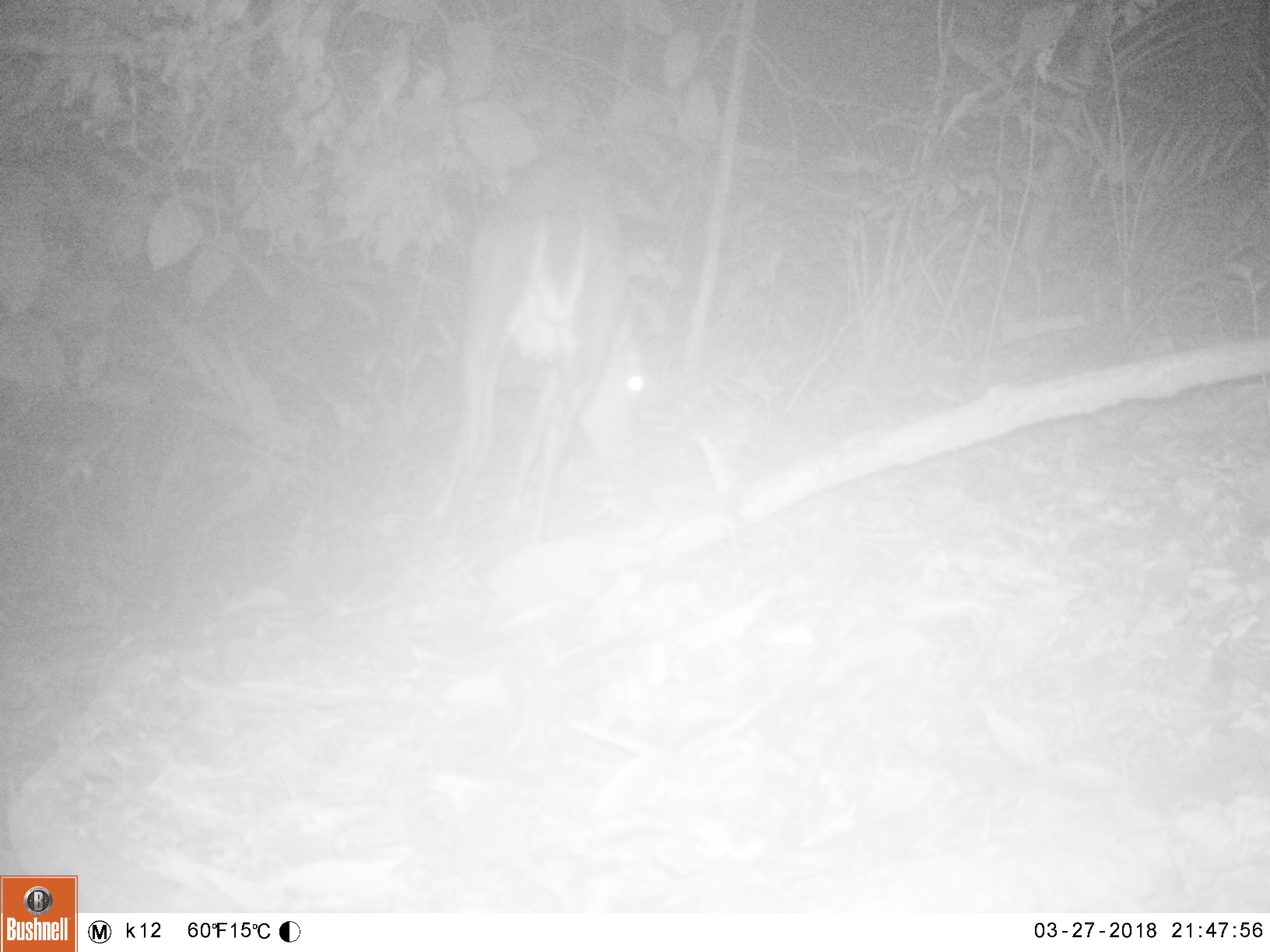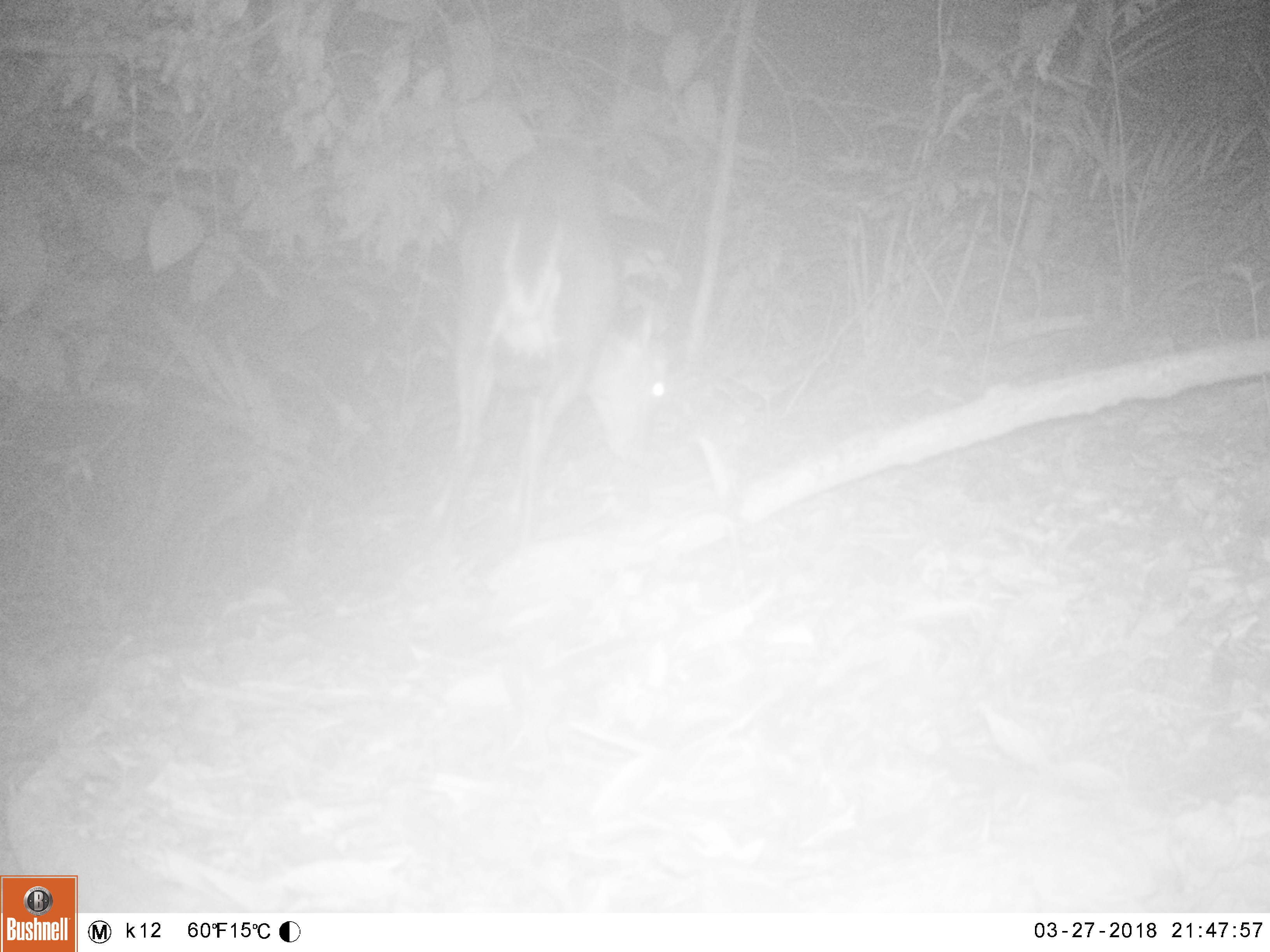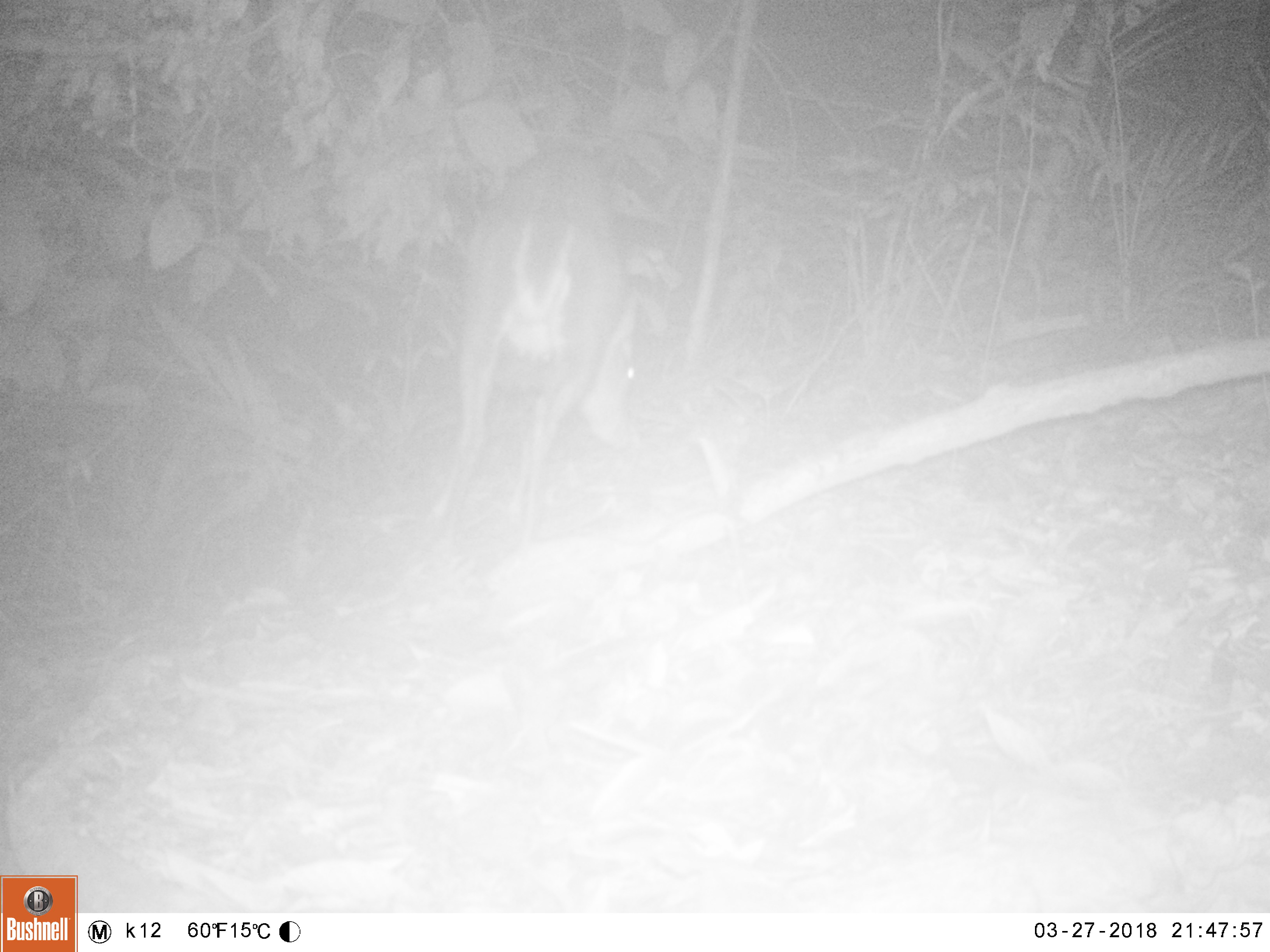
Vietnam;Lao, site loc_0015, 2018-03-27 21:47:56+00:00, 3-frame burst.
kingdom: Animalia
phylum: Chordata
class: Mammalia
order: Artiodactyla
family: Cervidae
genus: Muntiacus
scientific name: Muntiacus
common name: muntjacs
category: unidentified muntjac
Unidentified muntjac (muntjacs) (Muntiacus). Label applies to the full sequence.